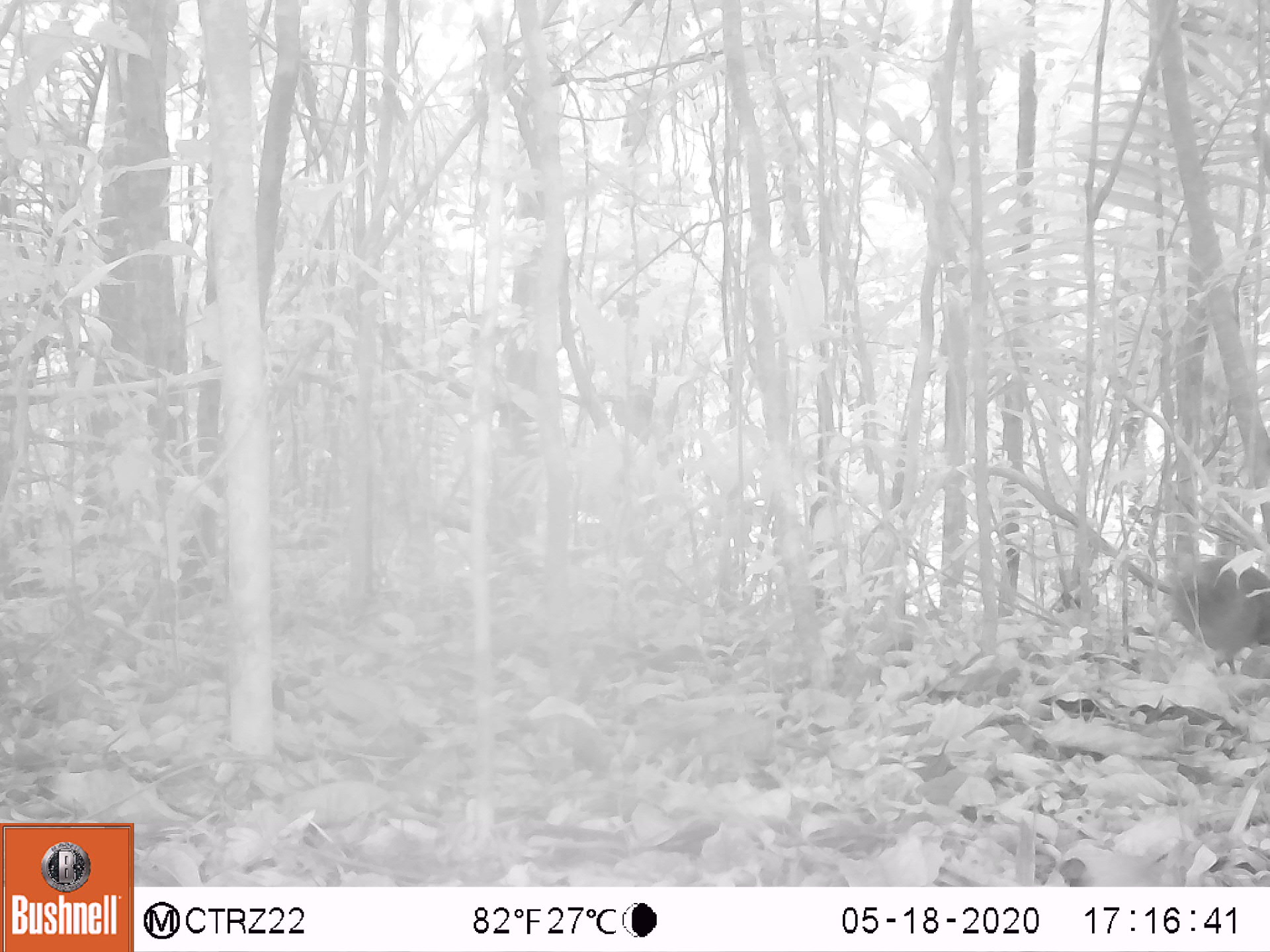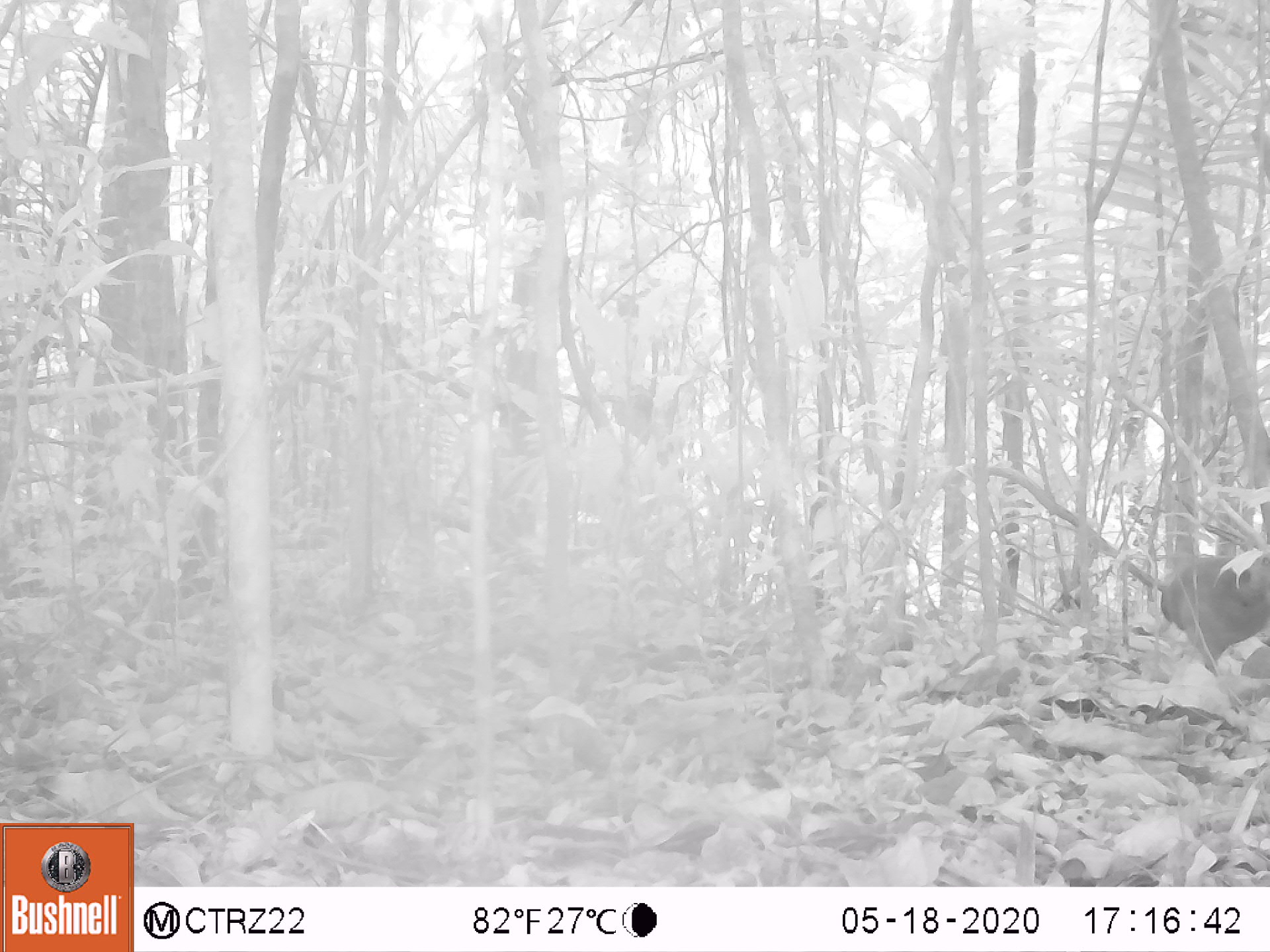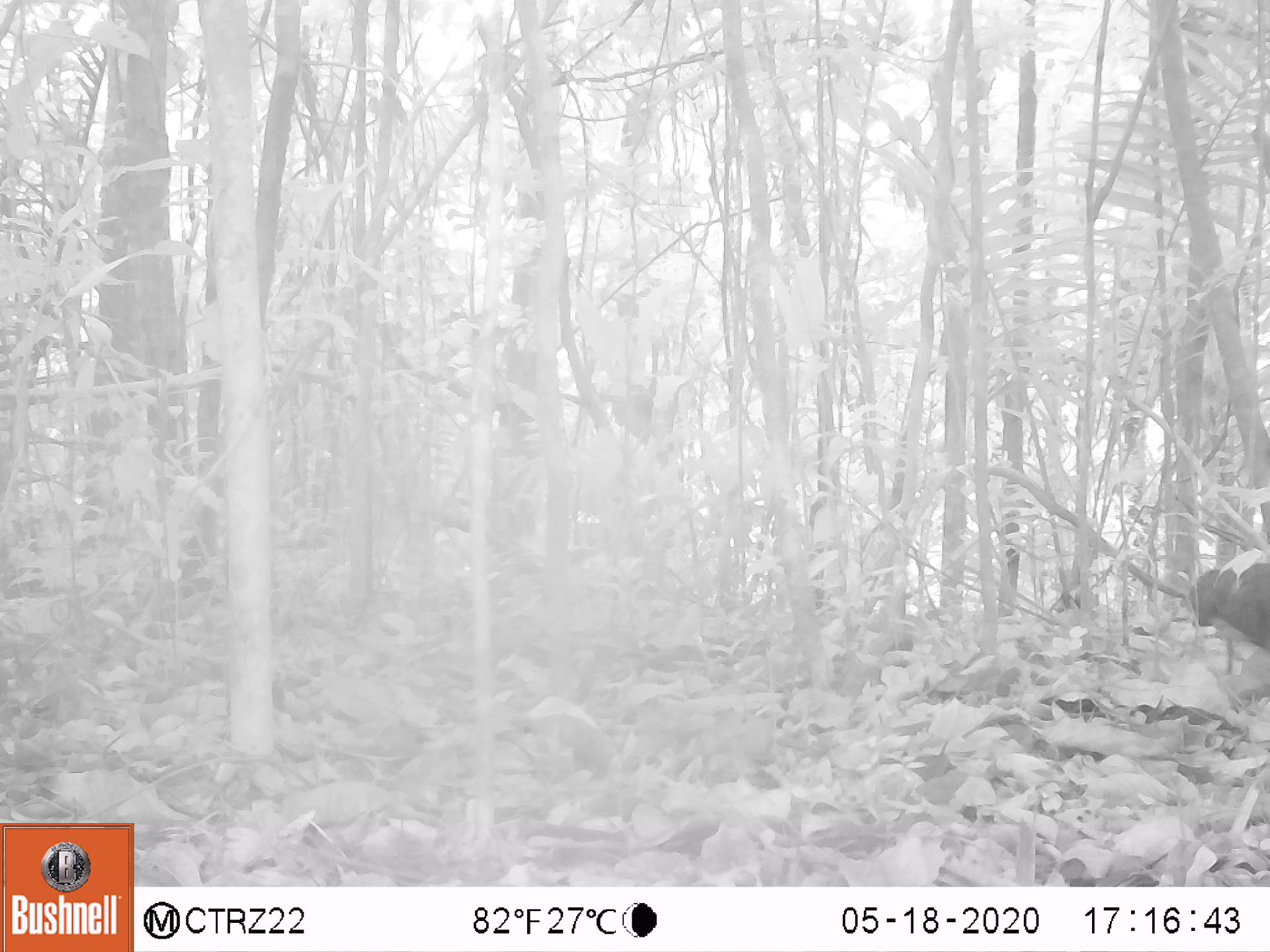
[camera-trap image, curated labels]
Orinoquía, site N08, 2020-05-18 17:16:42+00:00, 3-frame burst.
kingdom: Animalia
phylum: Chordata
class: Aves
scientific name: Aves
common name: bird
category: unknown bird